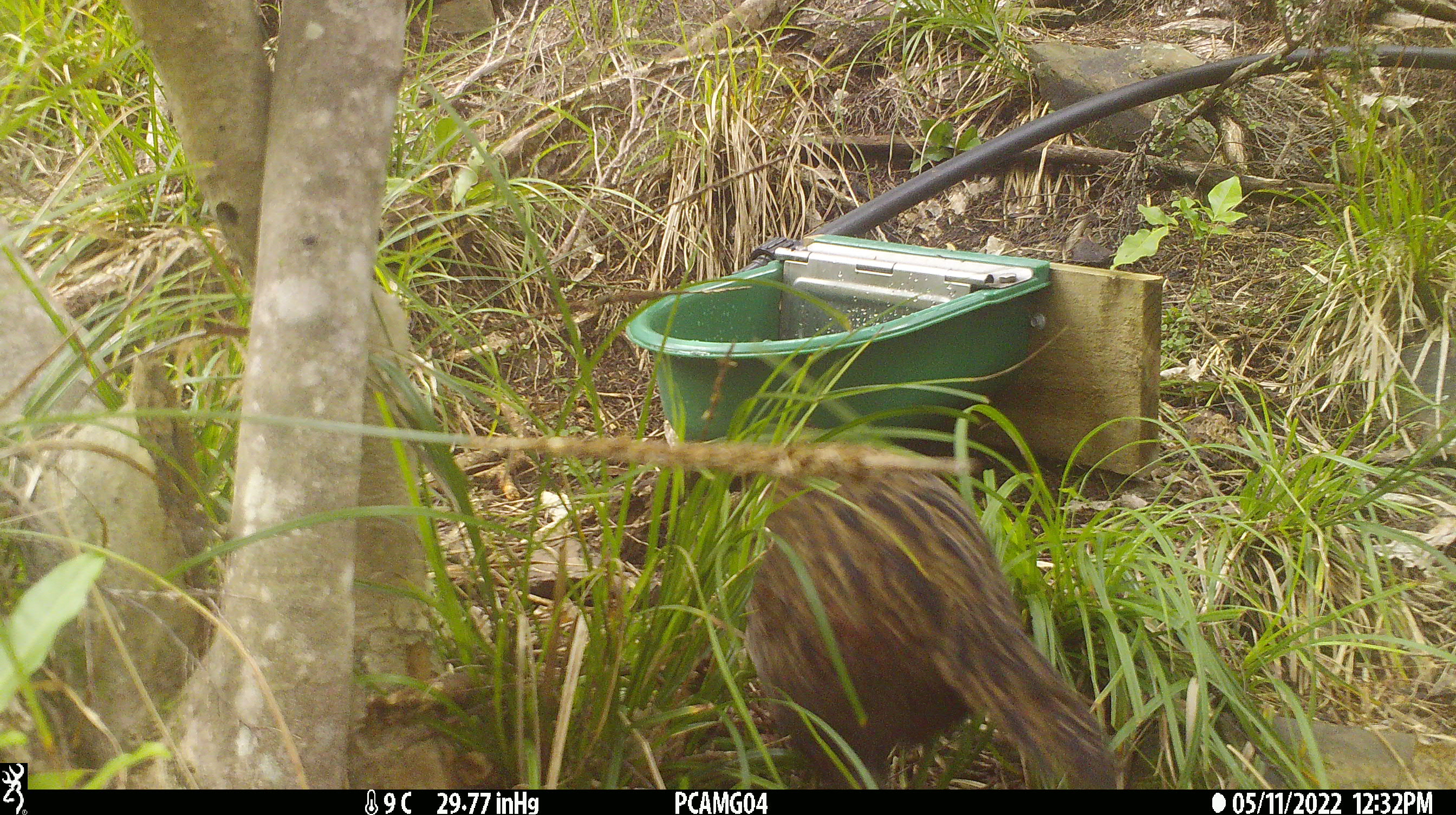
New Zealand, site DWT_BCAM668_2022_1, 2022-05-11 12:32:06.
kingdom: Animalia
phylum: Chordata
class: Aves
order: Gruiformes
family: Rallidae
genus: Gallirallus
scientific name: Gallirallus australis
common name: weka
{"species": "weka (Gallirallus australis)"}